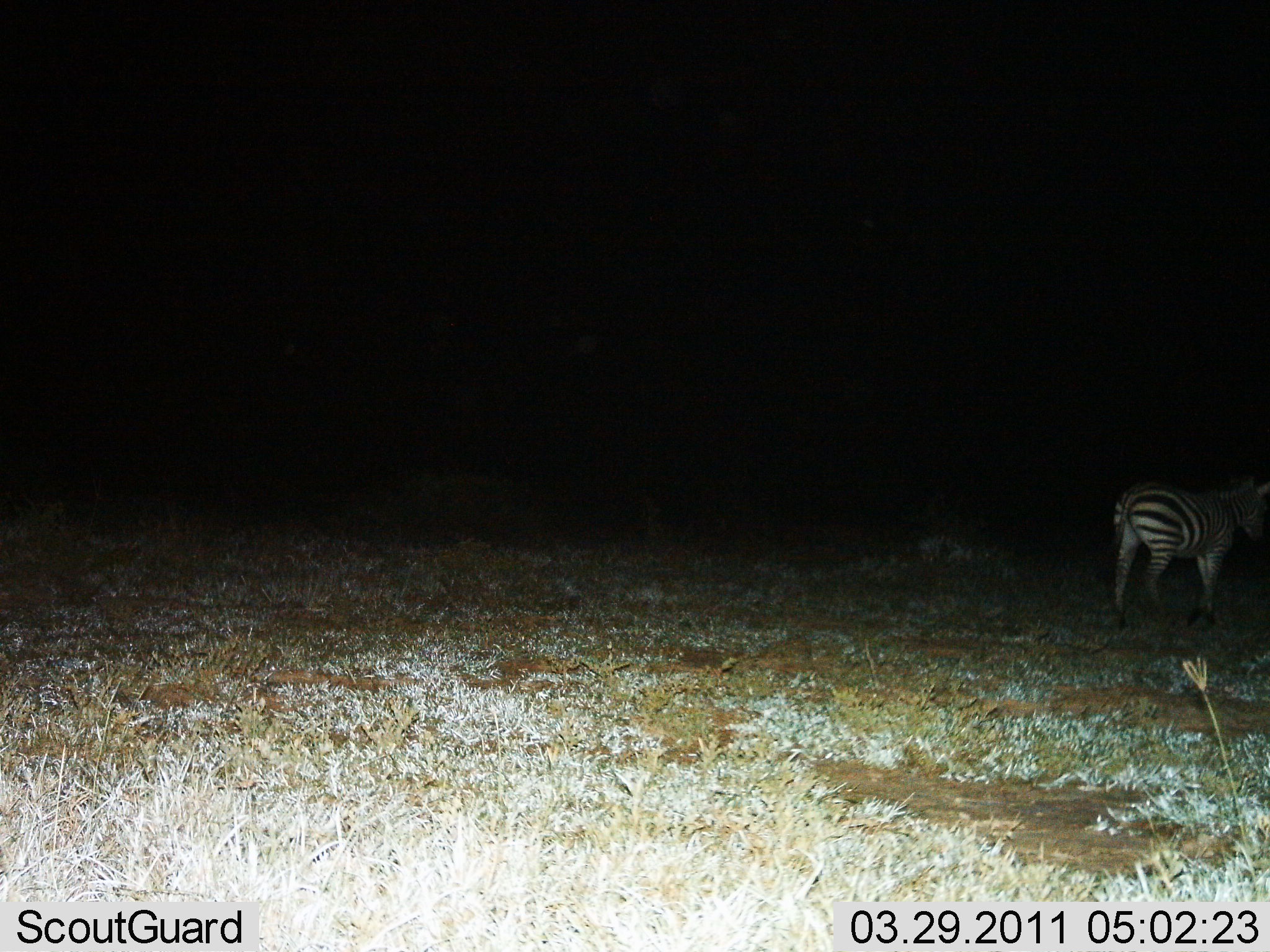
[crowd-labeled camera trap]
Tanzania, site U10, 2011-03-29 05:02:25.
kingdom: Animalia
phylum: Chordata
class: Mammalia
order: Perissodactyla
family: Equidae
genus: Equus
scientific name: Equus quagga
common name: plains zebra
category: zebra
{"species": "zebra (plains zebra) (Equus quagga)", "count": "1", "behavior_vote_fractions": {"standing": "73%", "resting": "0%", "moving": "36%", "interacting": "0%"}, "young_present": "0%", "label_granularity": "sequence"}